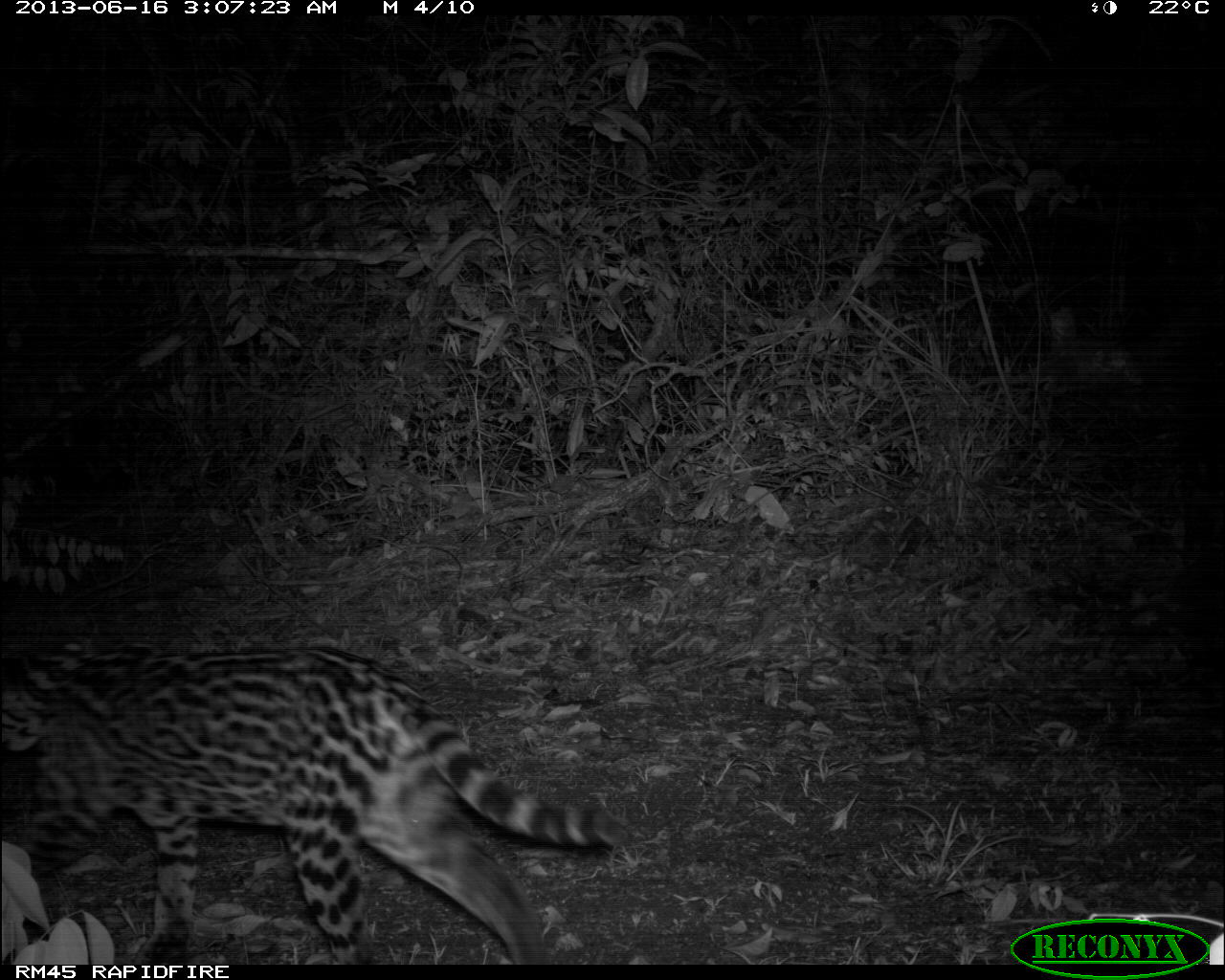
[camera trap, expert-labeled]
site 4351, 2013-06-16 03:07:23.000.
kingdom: Animalia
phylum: Chordata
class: Mammalia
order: Carnivora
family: Felidae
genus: Leopardus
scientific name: Leopardus pardalis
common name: ocelot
Leopardus pardalis (ocelot), count 1, sex female.